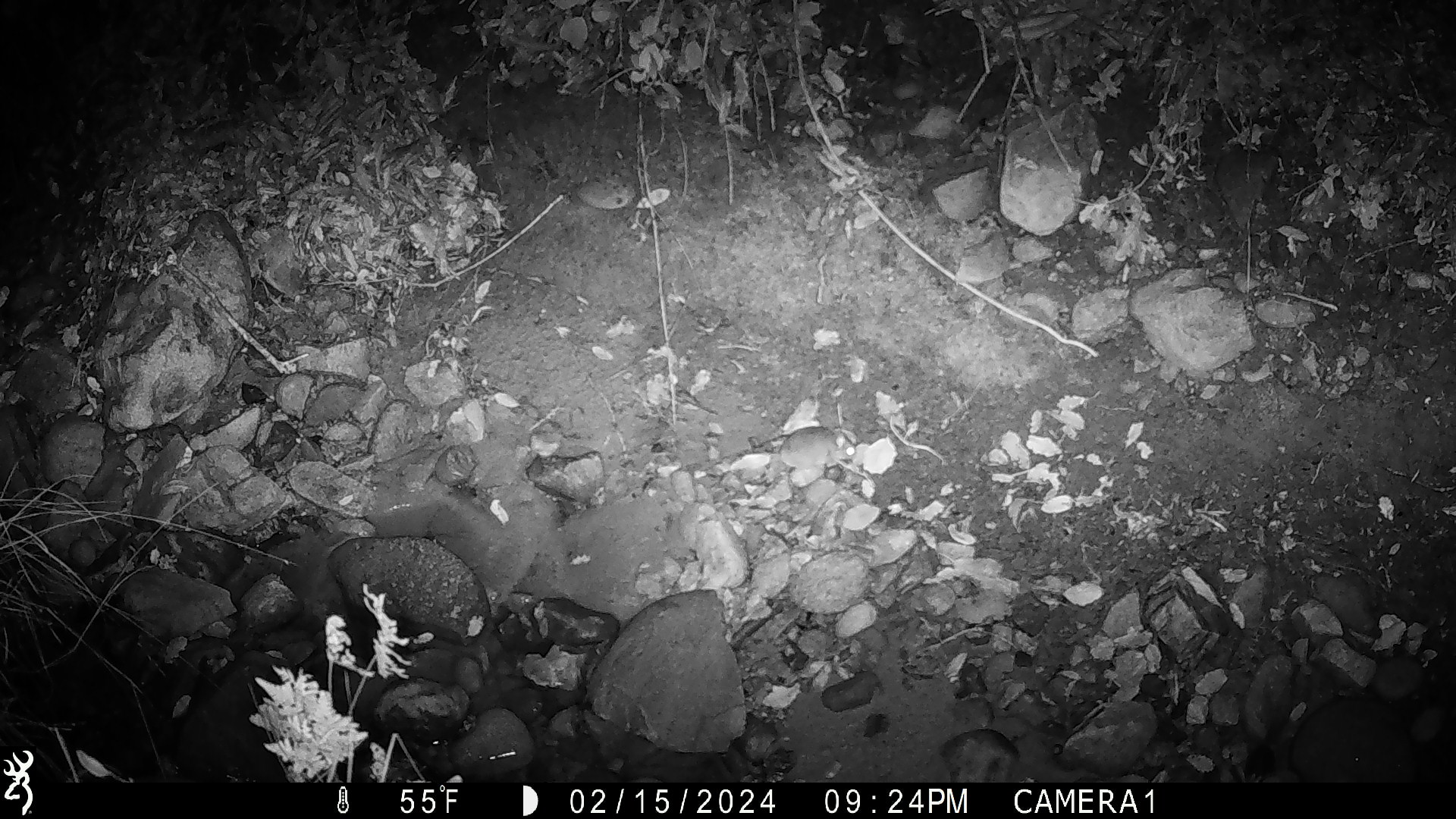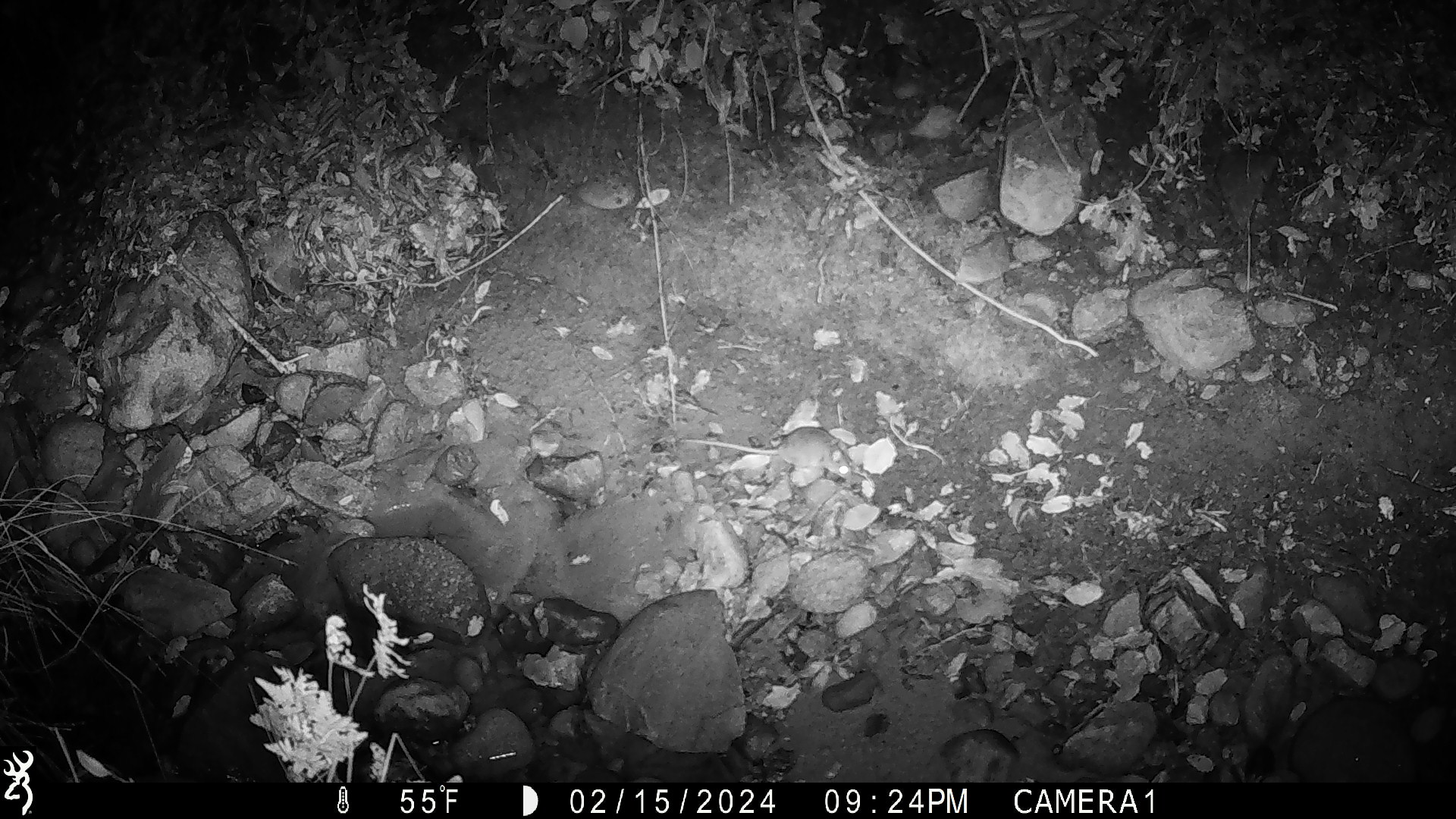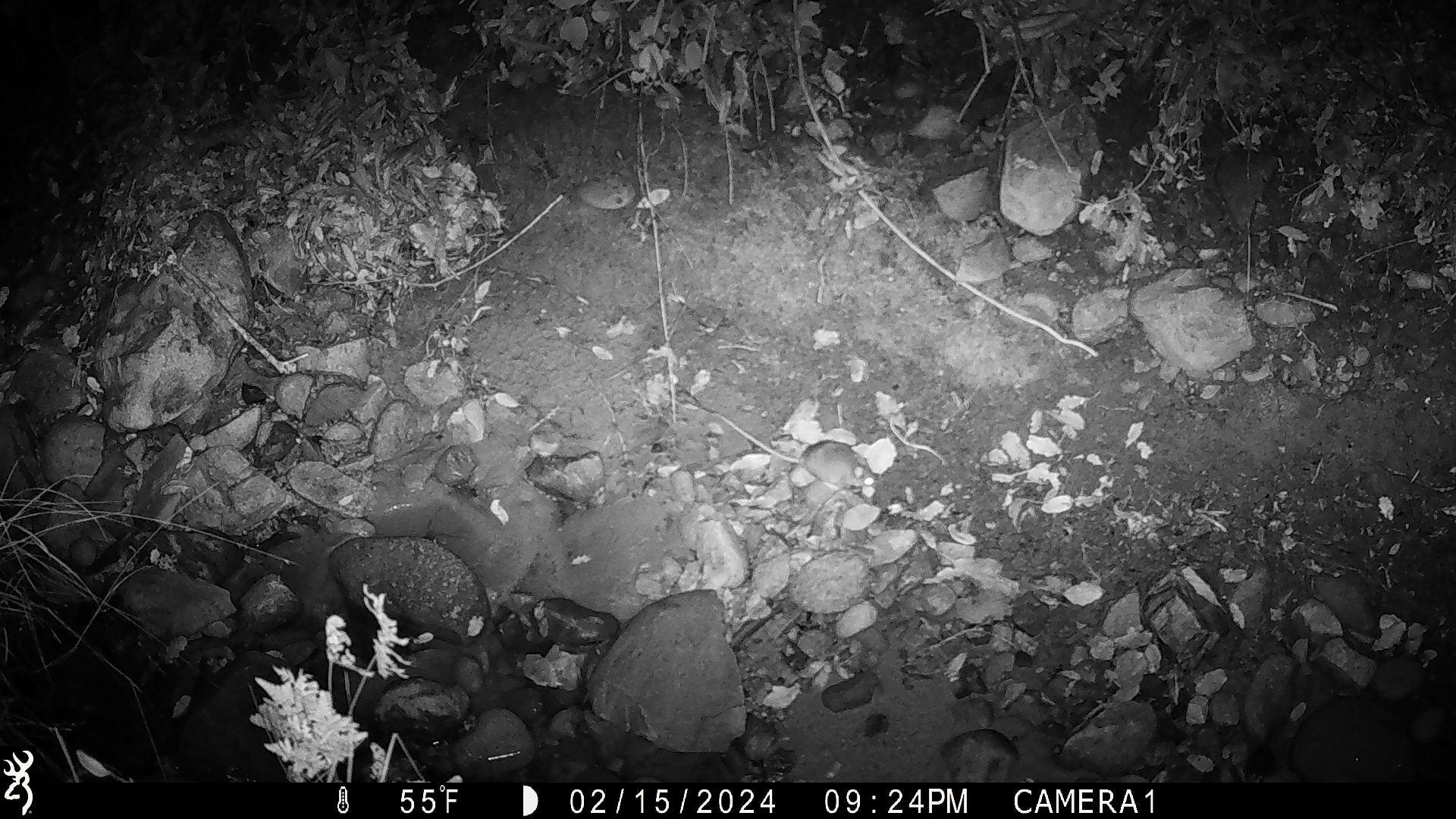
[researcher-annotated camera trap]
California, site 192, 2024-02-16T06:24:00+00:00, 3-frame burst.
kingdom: Animalia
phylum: Chordata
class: Mammalia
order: Rodentia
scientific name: Rodentia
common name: mouse or rat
Mouse or rat (Rodentia).